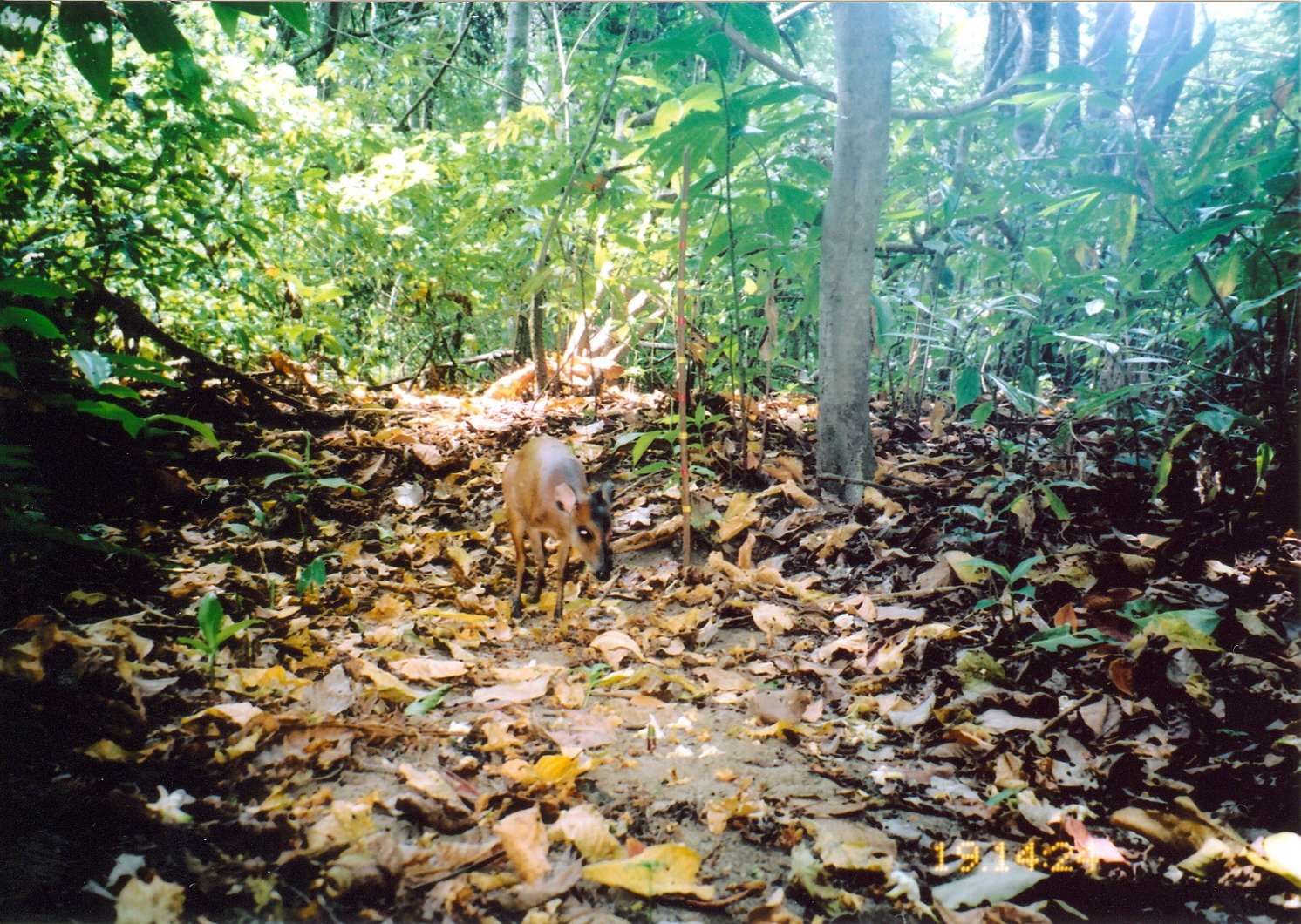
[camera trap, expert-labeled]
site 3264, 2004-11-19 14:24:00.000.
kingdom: Animalia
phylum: Chordata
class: Mammalia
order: Artiodactyla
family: Bovidae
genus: Cephalophus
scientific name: Cephalophus harveyi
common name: harvey's duiker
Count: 1.